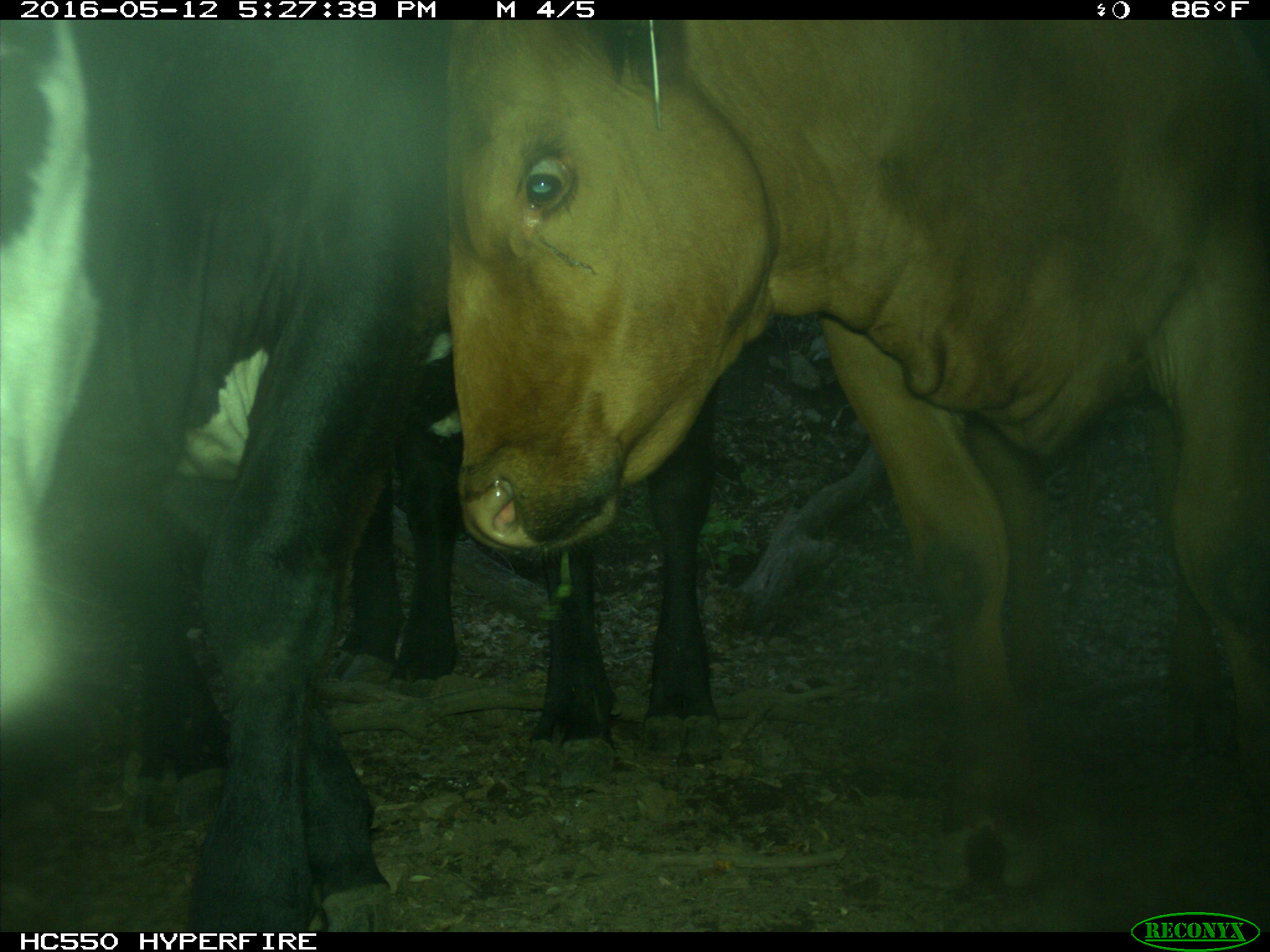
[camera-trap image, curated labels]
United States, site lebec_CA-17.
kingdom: Animalia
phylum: Chordata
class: Mammalia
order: Artiodactyla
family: Bovidae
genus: Bos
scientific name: Bos taurus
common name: domestic cow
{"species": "Bos taurus (domestic cow)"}